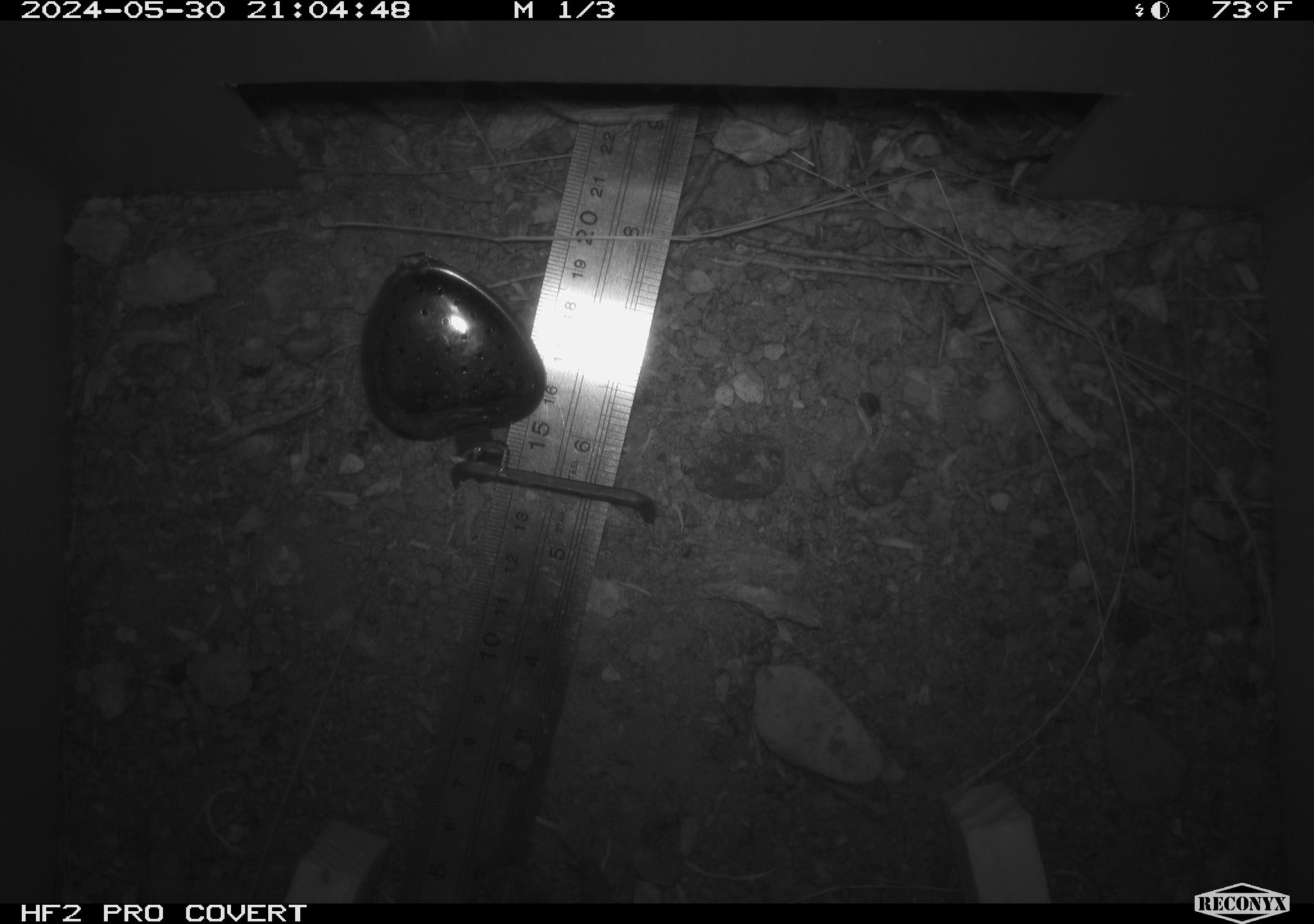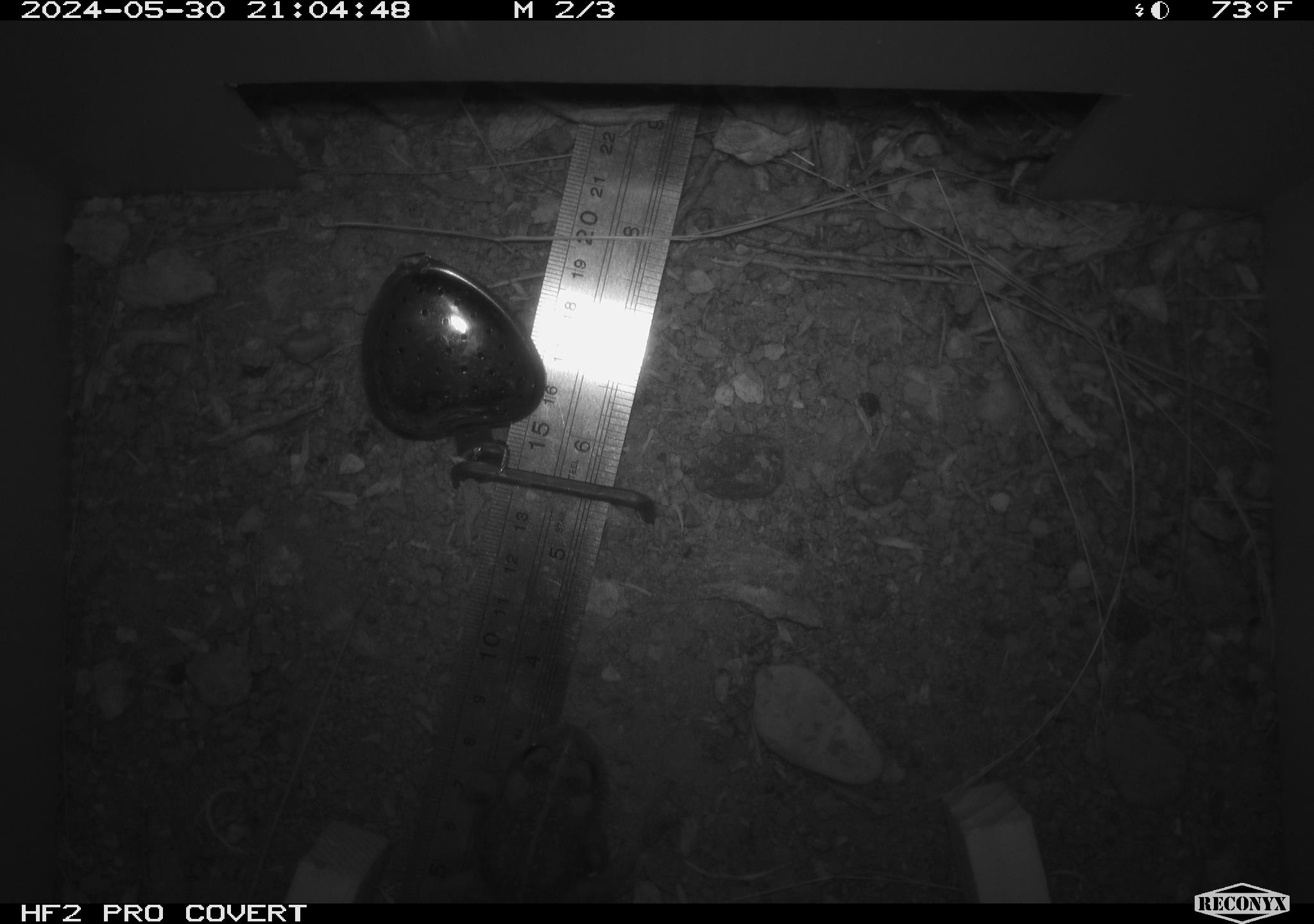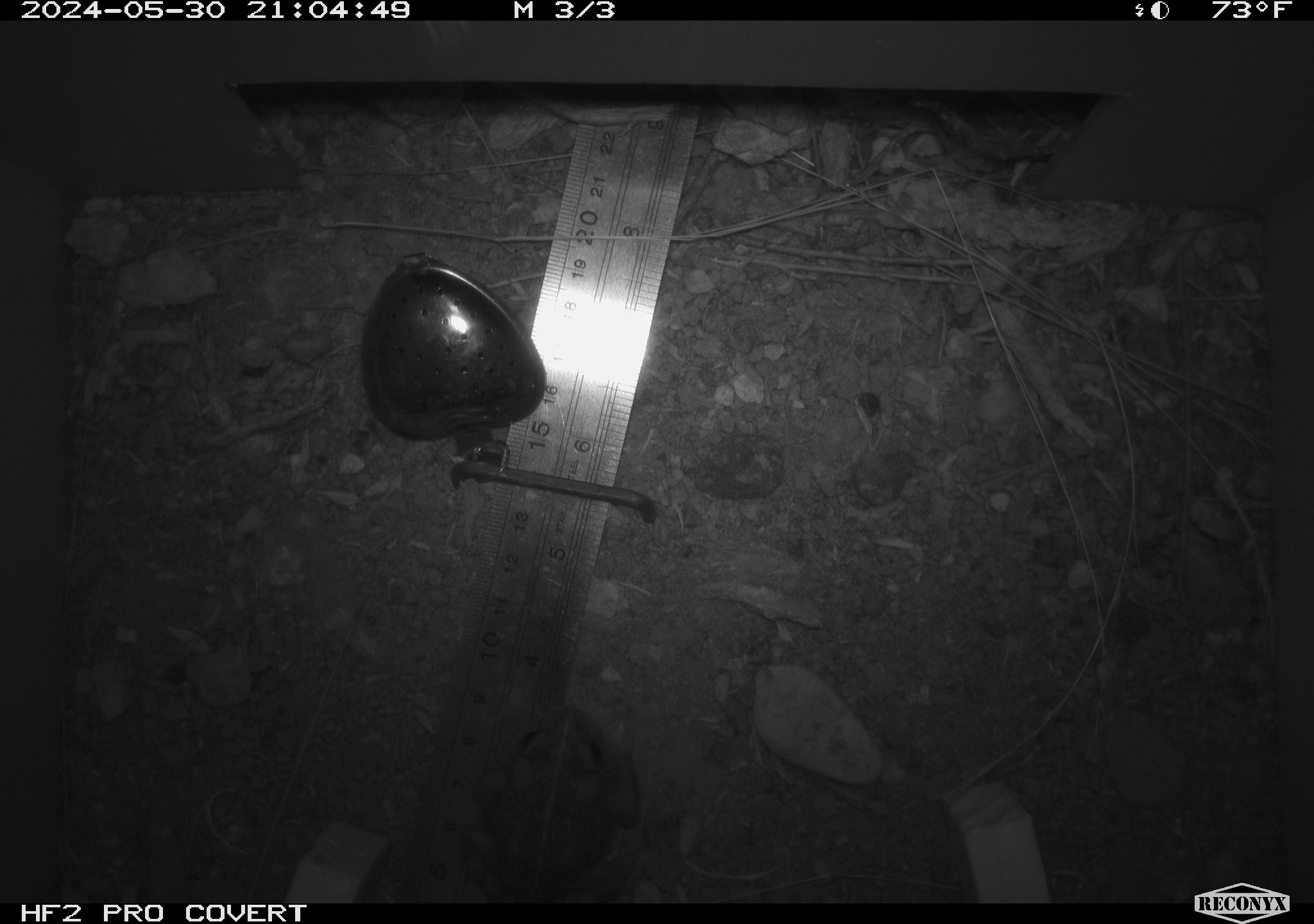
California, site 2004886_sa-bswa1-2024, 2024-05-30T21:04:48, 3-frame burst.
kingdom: Animalia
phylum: Chordata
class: Amphibia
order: Anura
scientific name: Anura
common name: frogs